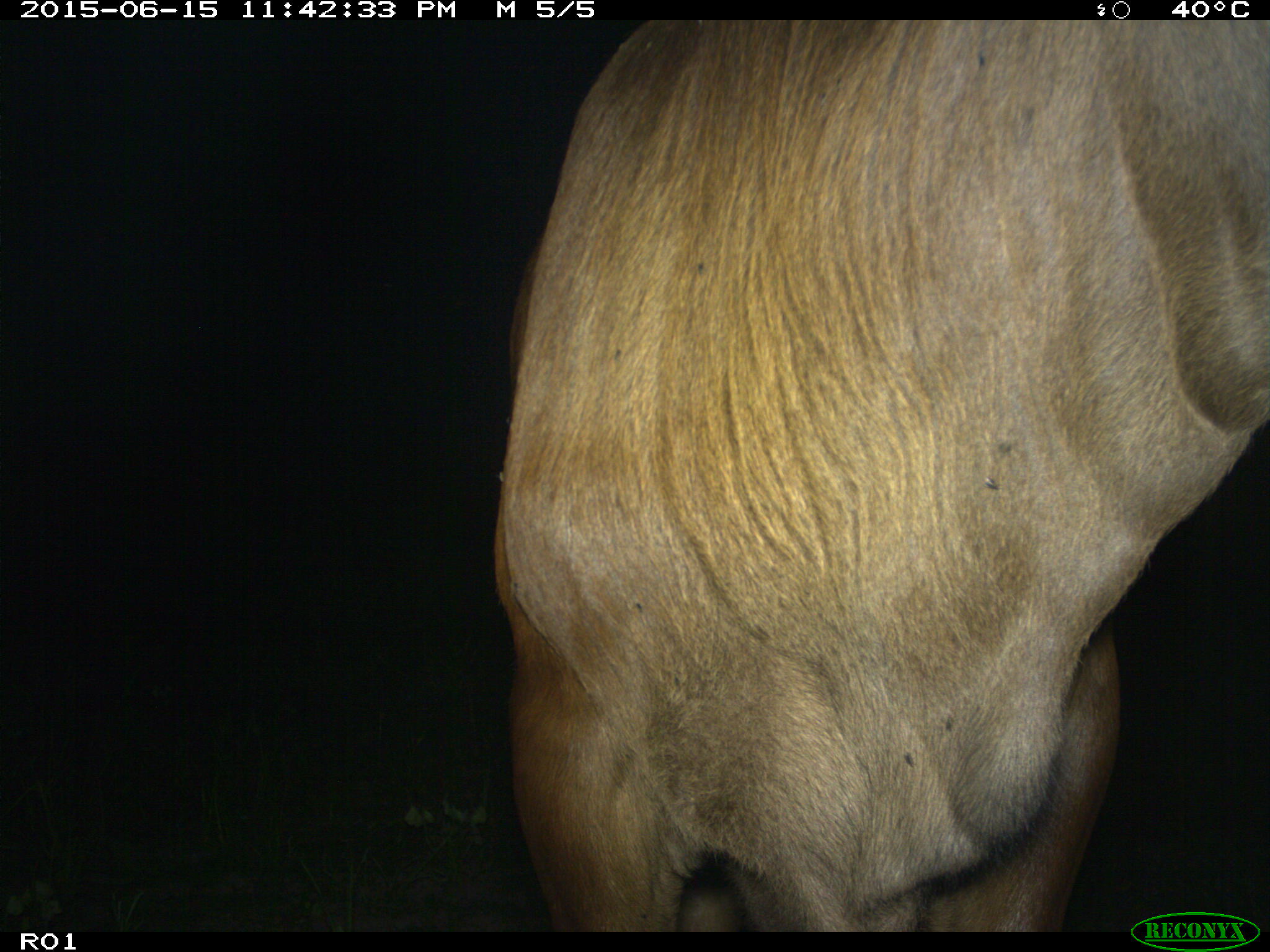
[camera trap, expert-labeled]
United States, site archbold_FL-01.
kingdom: Animalia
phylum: Chordata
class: Mammalia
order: Artiodactyla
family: Bovidae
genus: Bos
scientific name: Bos taurus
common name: domestic cow